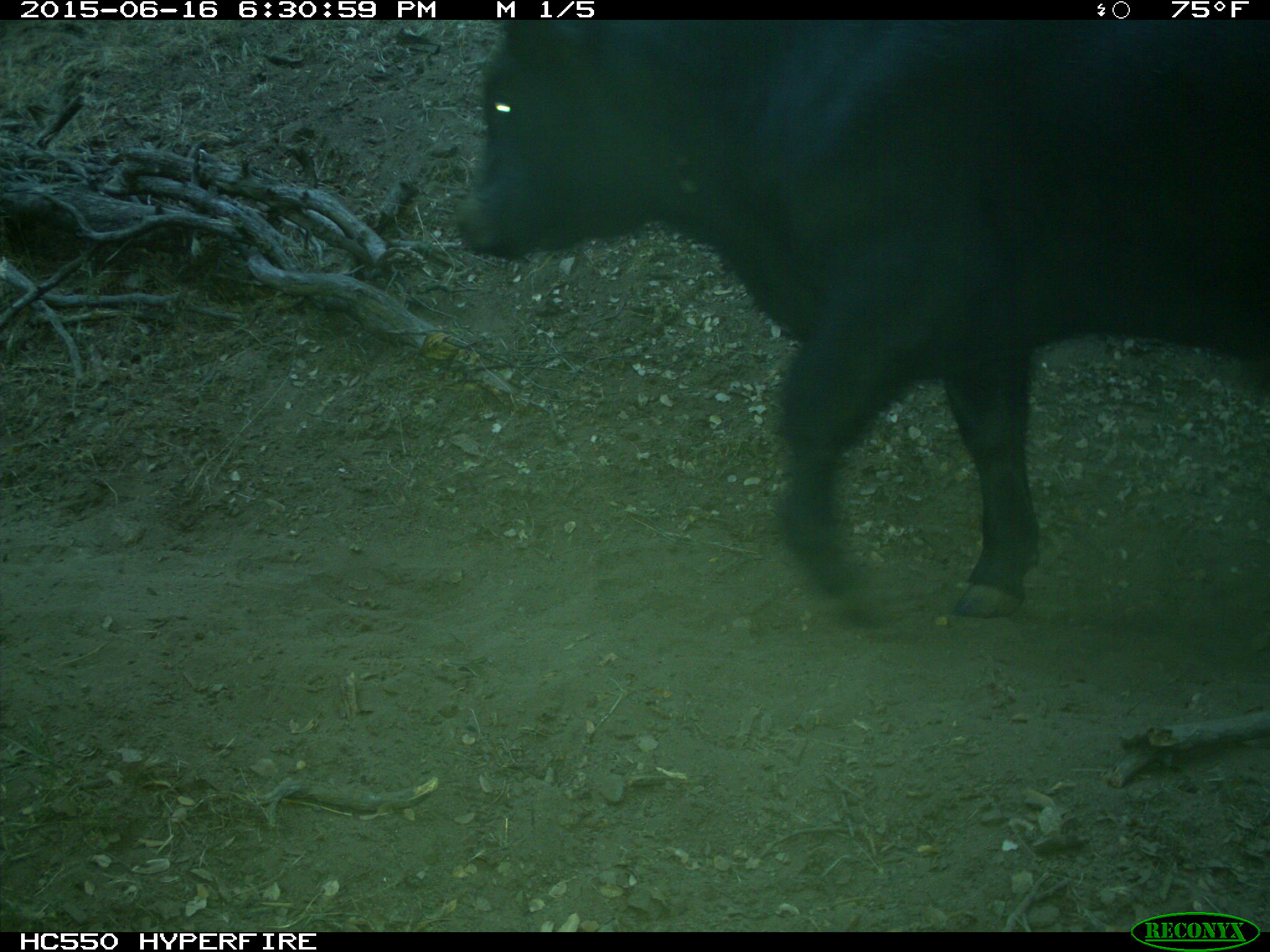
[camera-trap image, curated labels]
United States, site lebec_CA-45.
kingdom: Animalia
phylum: Chordata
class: Mammalia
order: Artiodactyla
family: Bovidae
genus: Bos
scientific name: Bos taurus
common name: domestic cow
Bos taurus (domestic cow).